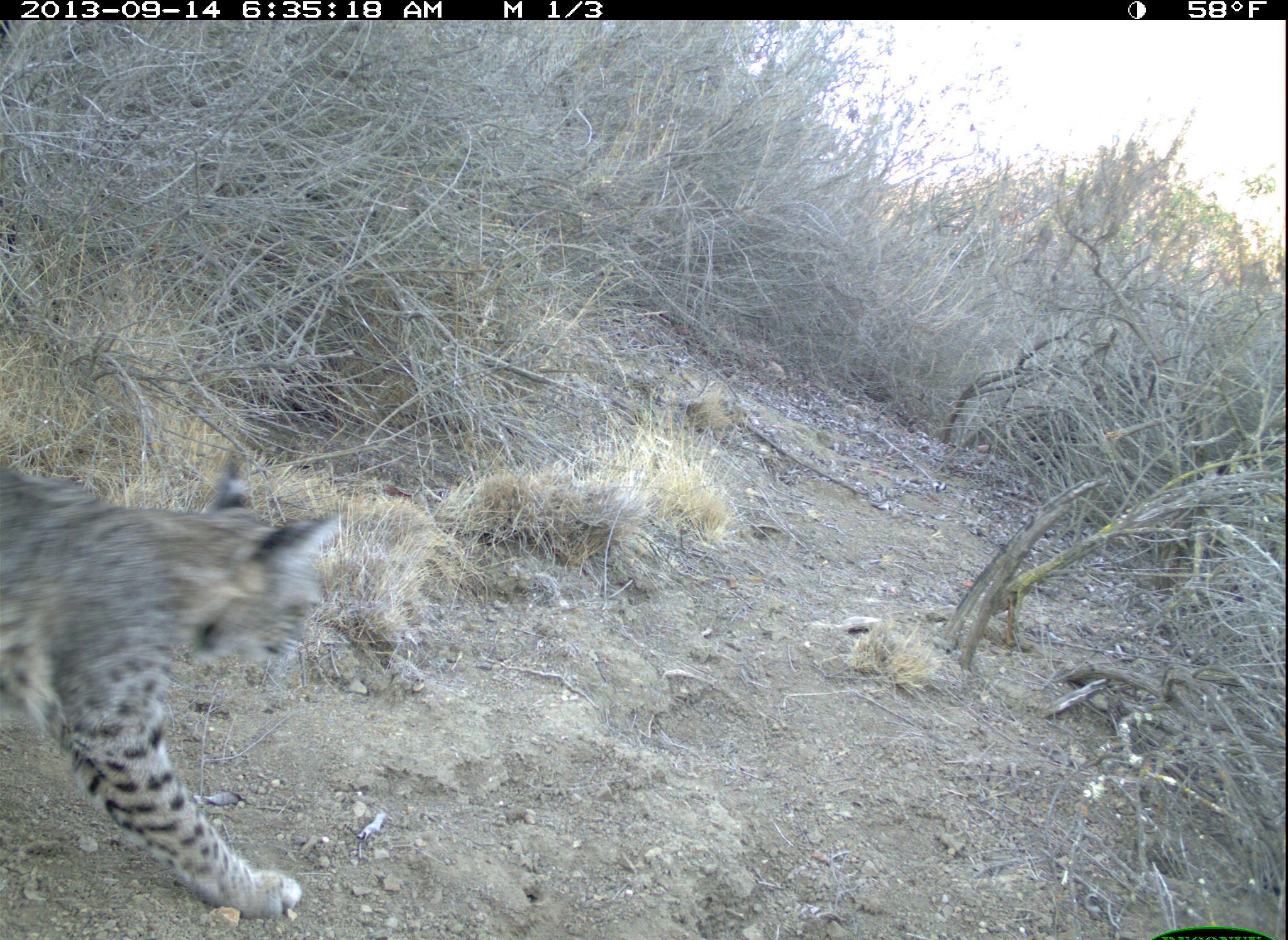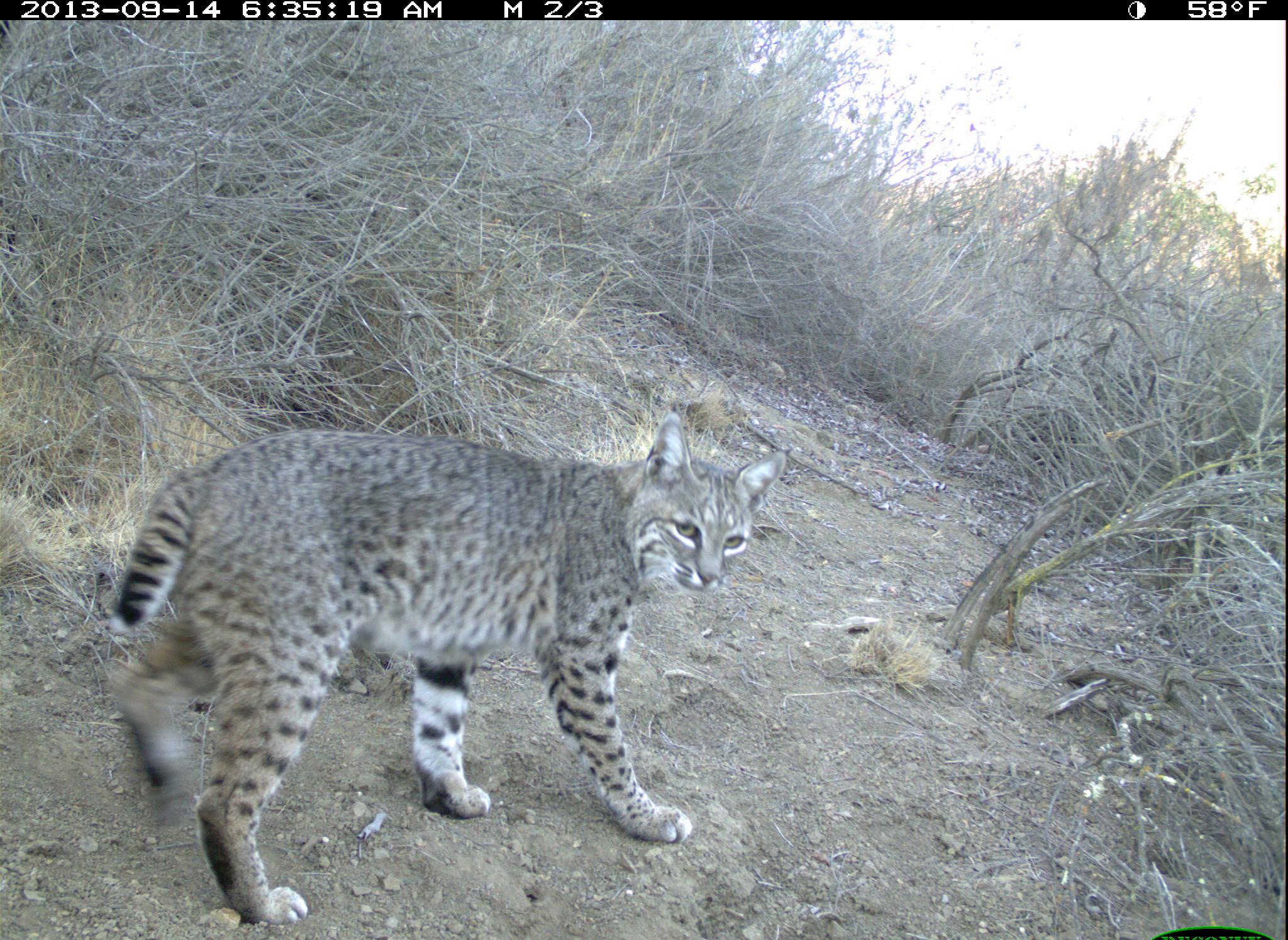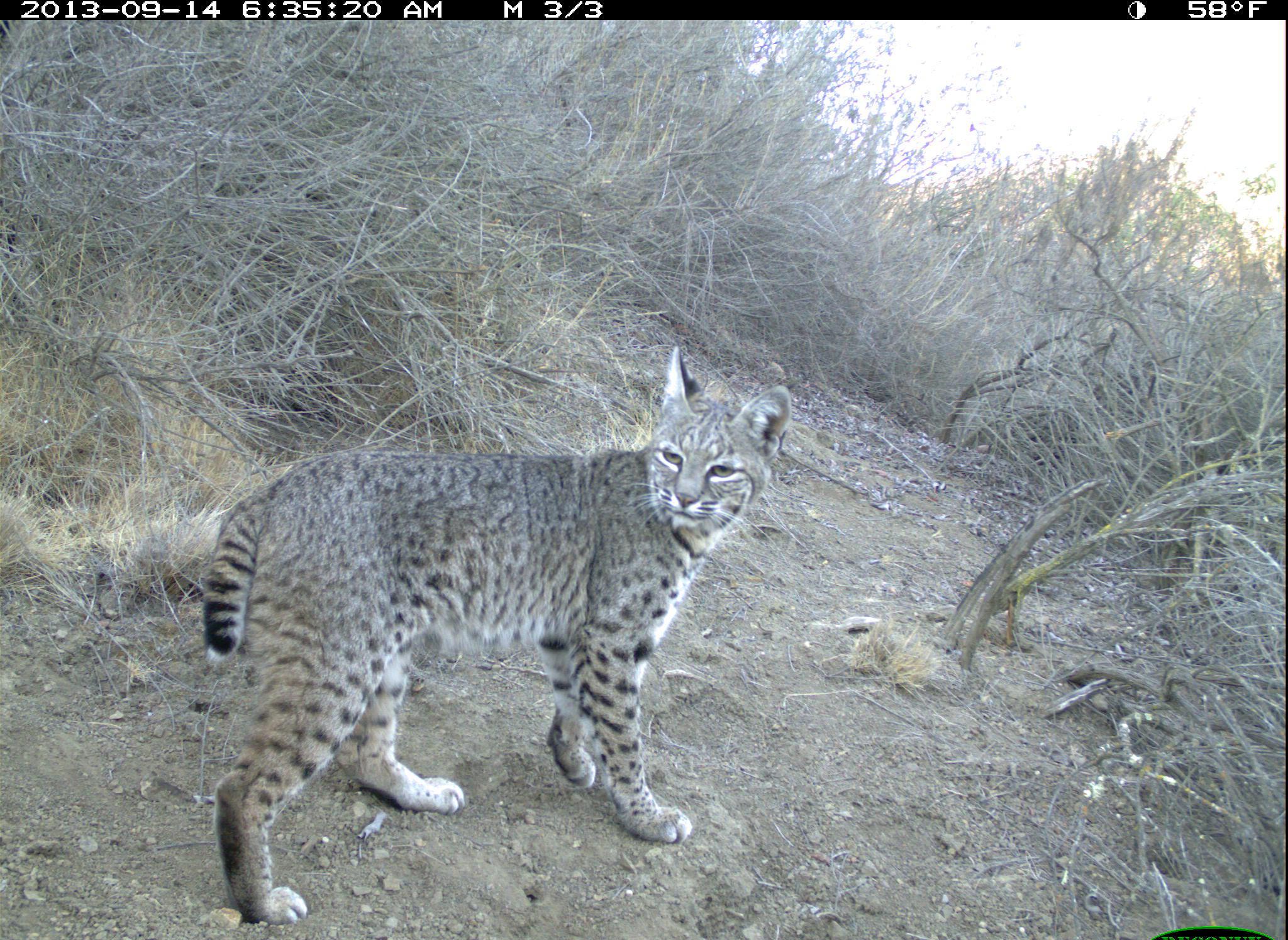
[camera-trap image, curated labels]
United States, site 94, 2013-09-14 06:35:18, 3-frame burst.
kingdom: Animalia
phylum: Chordata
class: Mammalia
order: Carnivora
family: Felidae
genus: Lynx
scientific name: Lynx rufus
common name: bobcat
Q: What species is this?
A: Bobcat (Lynx rufus).